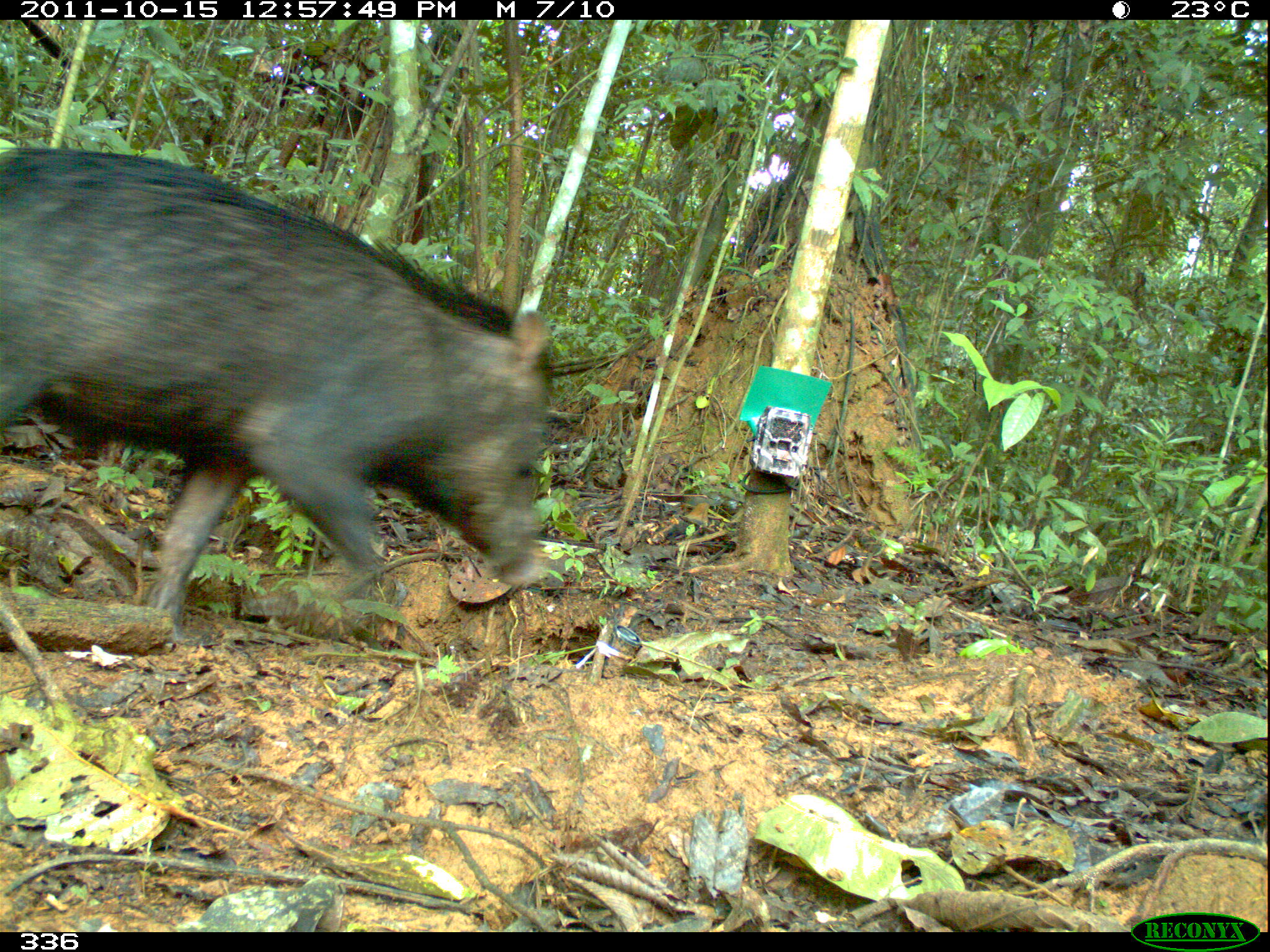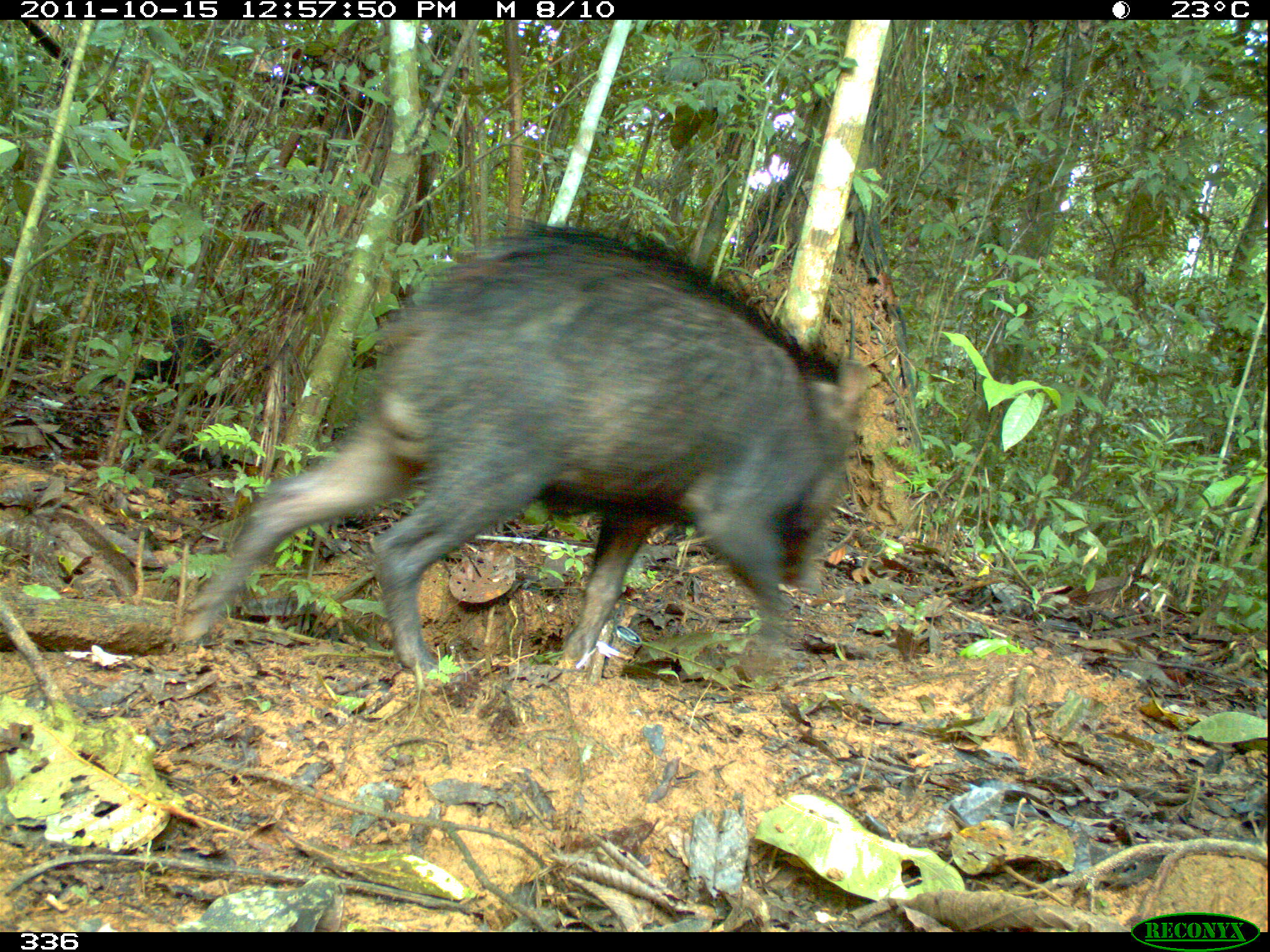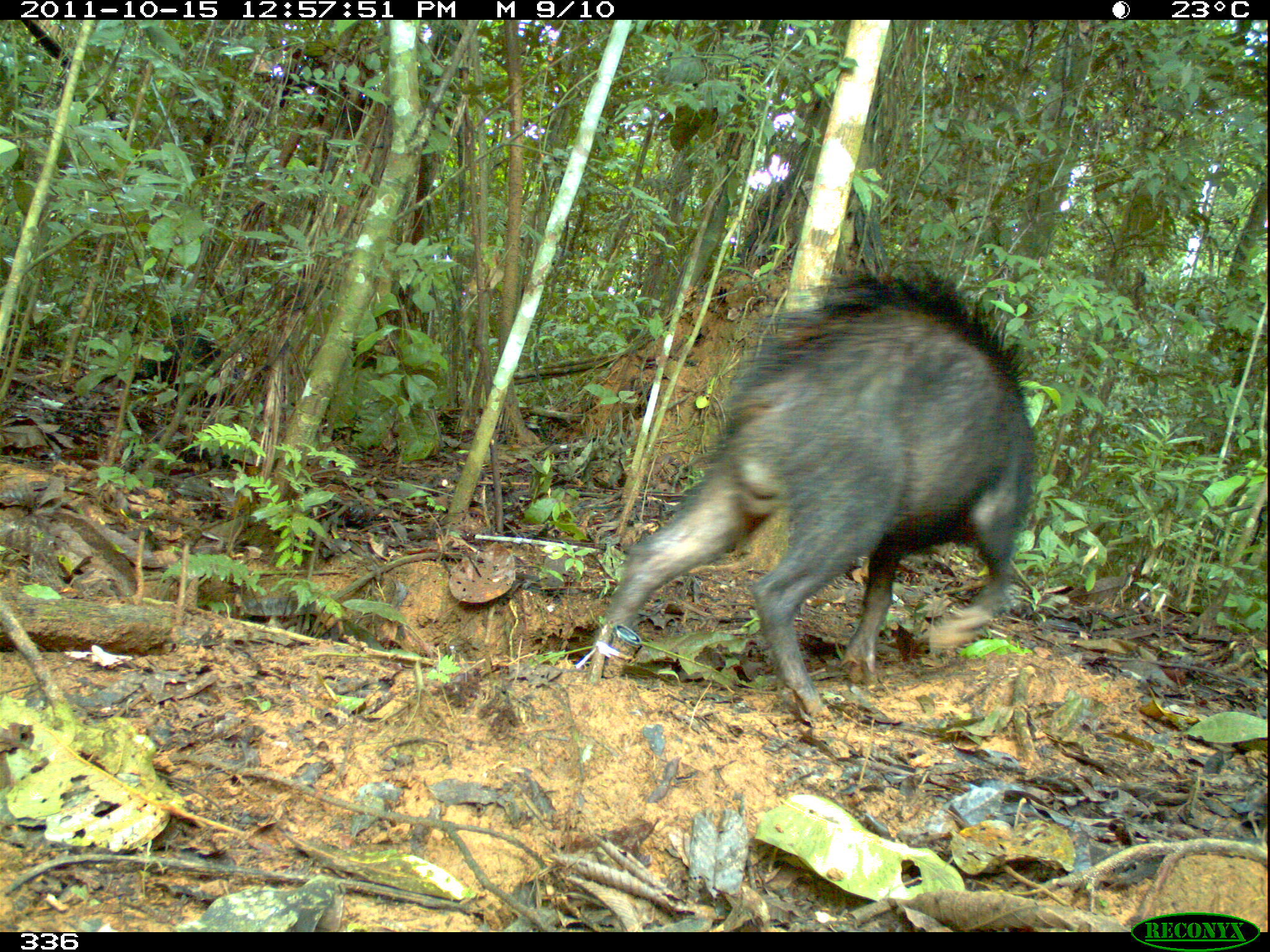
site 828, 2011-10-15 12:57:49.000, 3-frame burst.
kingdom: Animalia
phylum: Chordata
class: Mammalia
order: Artiodactyla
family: Tayassuidae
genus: Tayassu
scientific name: Tayassu pecari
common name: white-lipped peccary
Tayassu pecari (white-lipped peccary).